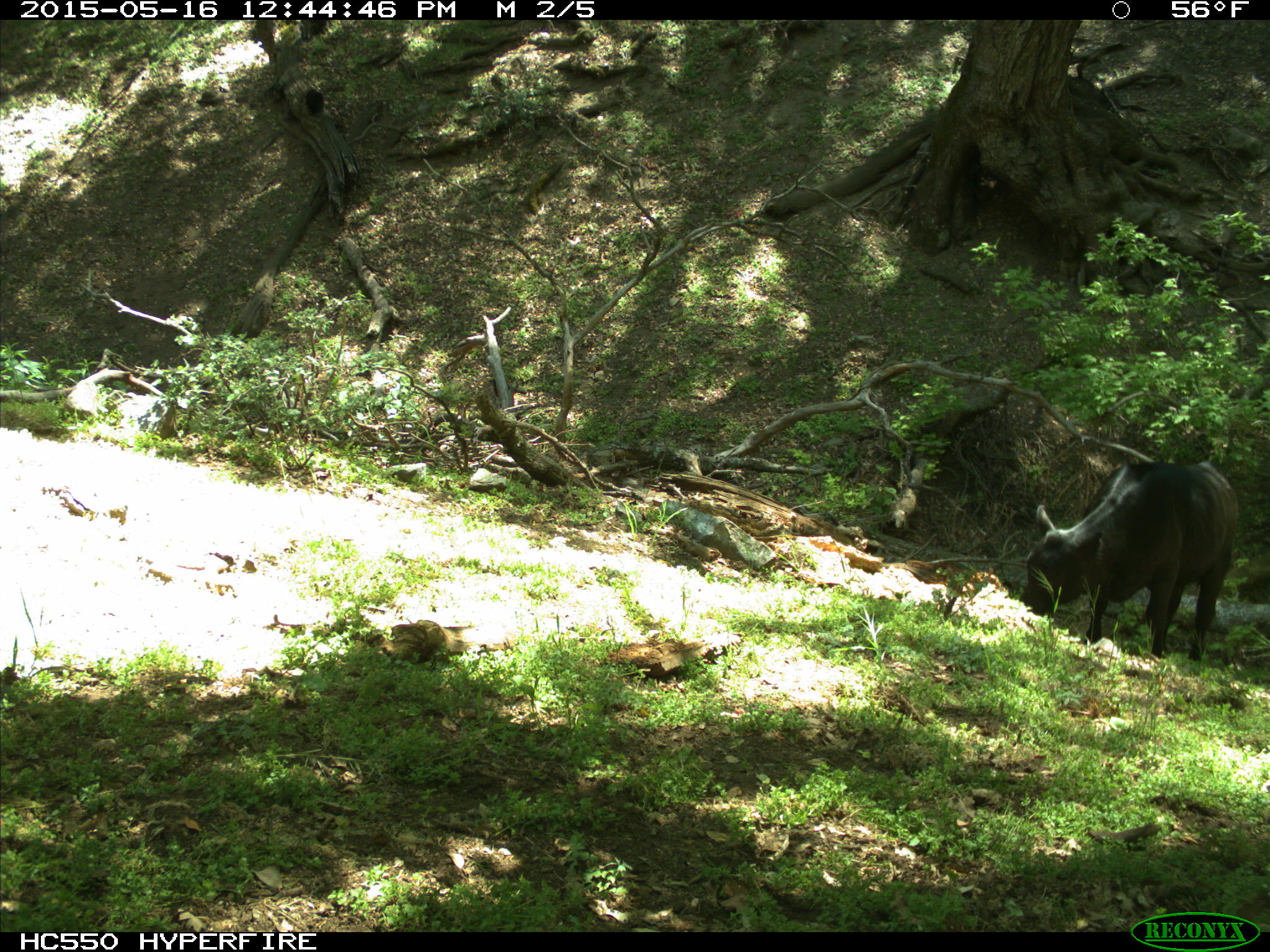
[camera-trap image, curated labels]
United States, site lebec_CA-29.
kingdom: Animalia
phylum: Chordata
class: Mammalia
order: Artiodactyla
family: Bovidae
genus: Bos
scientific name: Bos taurus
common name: domestic cow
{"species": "Bos taurus (domestic cow)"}